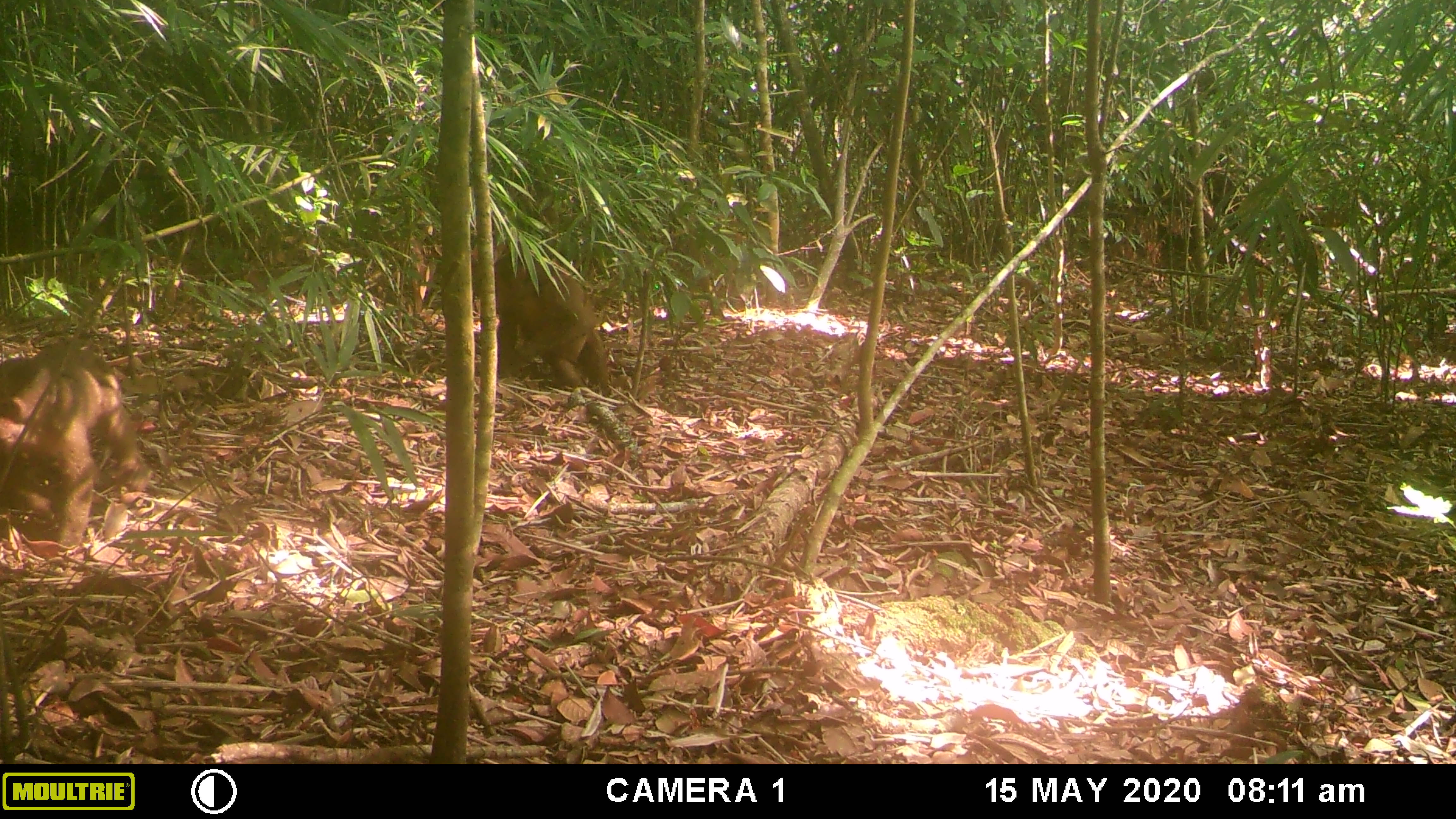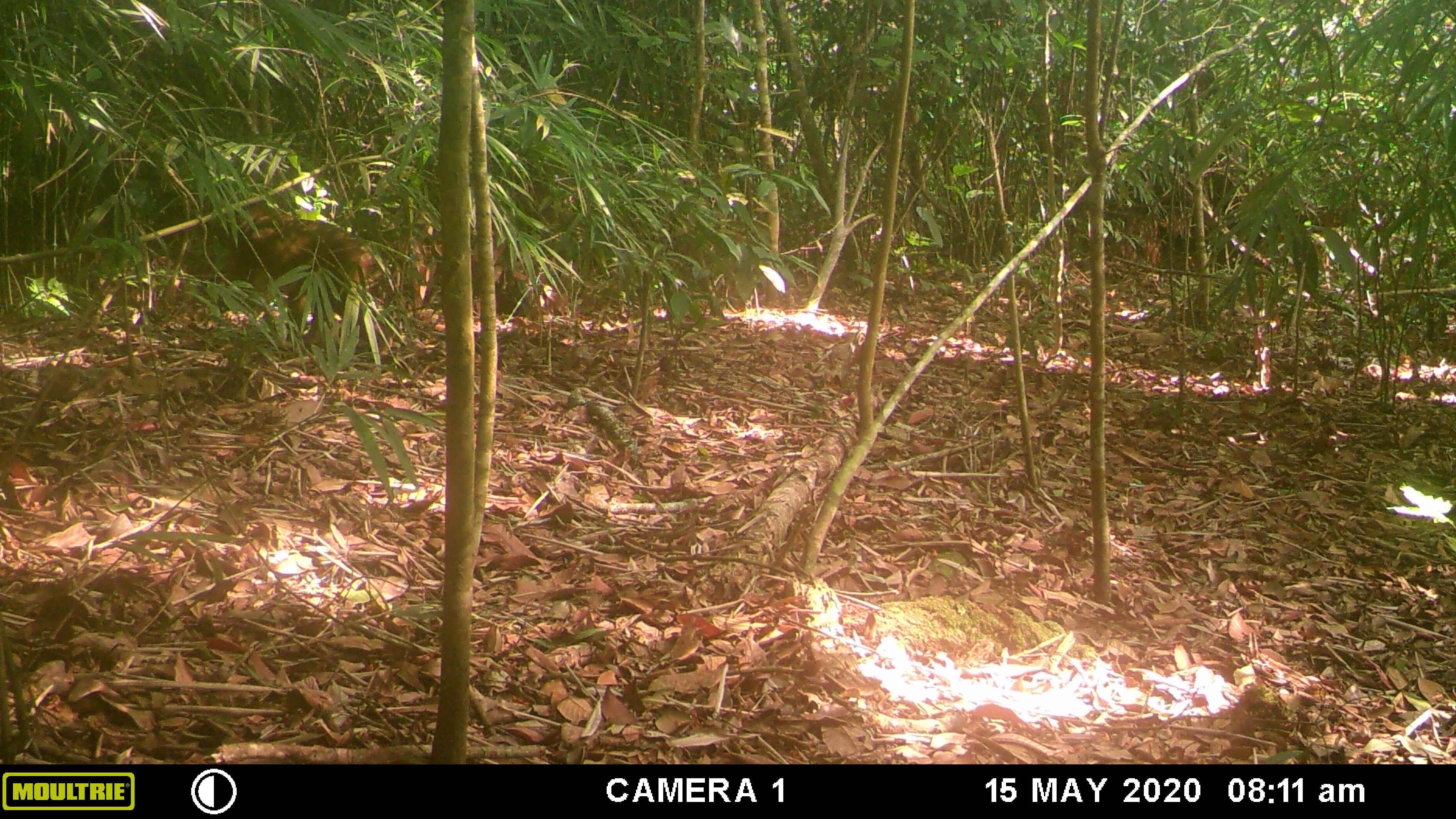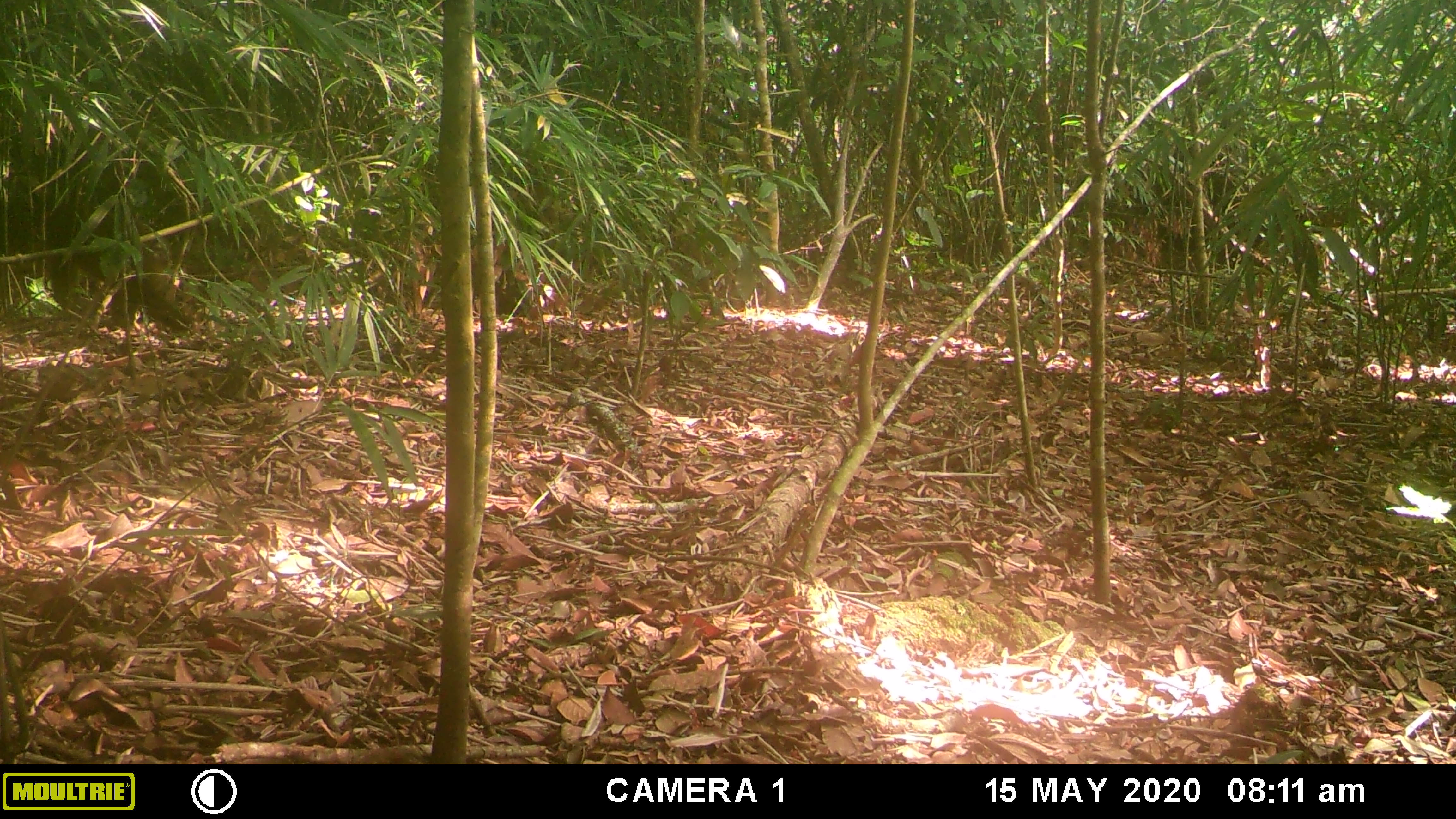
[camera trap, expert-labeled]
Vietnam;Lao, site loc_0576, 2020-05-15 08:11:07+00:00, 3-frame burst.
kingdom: Animalia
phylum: Chordata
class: Mammalia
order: Primates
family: Cercopithecidae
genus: Macaca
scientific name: Macaca arctoides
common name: stump-tailed macaque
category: stump tailed macaque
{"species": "stump tailed macaque (stump-tailed macaque) (Macaca arctoides)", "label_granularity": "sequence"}